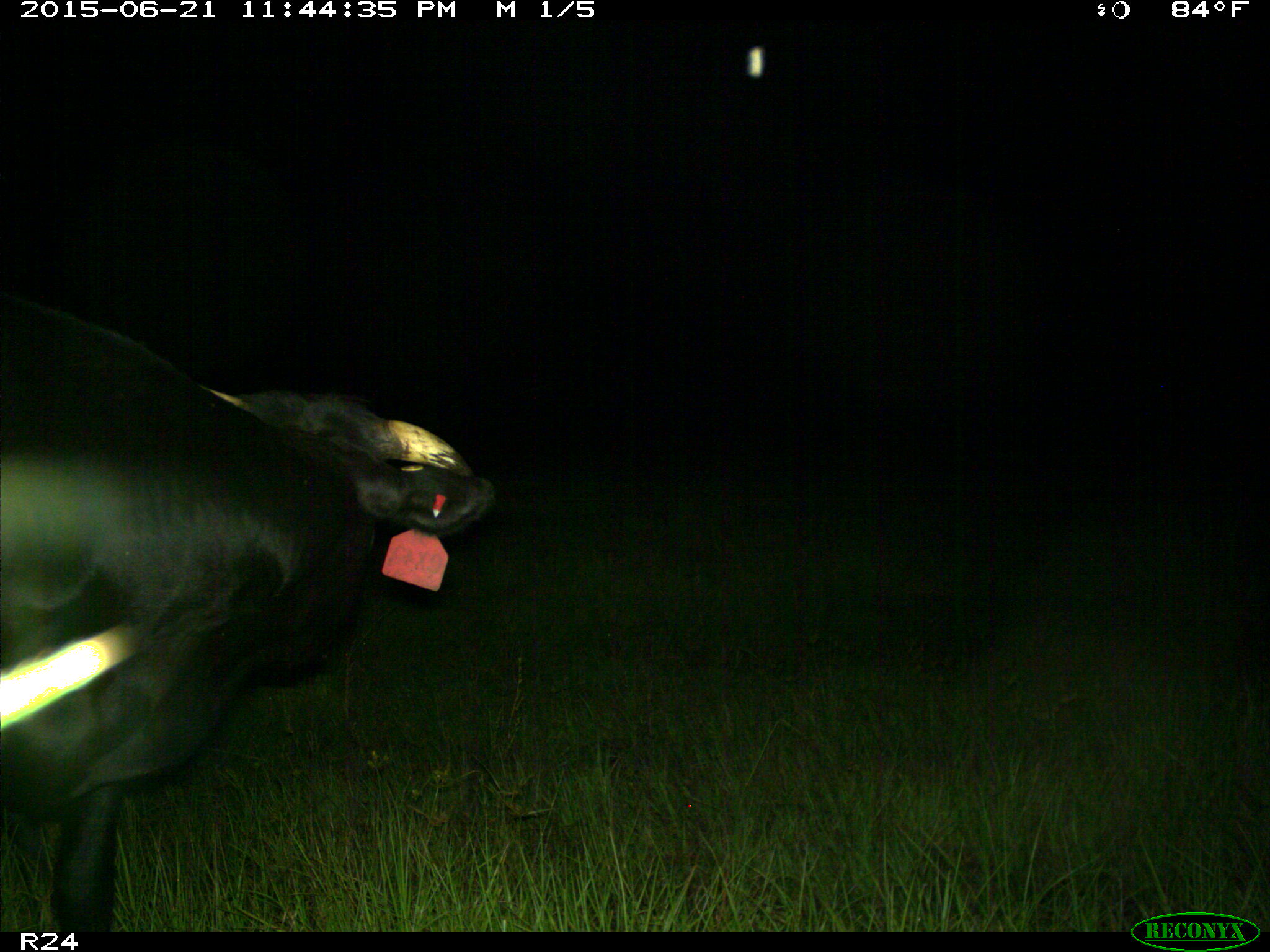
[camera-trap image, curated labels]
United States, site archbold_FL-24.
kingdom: Animalia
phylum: Chordata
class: Mammalia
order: Artiodactyla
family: Bovidae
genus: Bos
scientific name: Bos taurus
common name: domestic cow